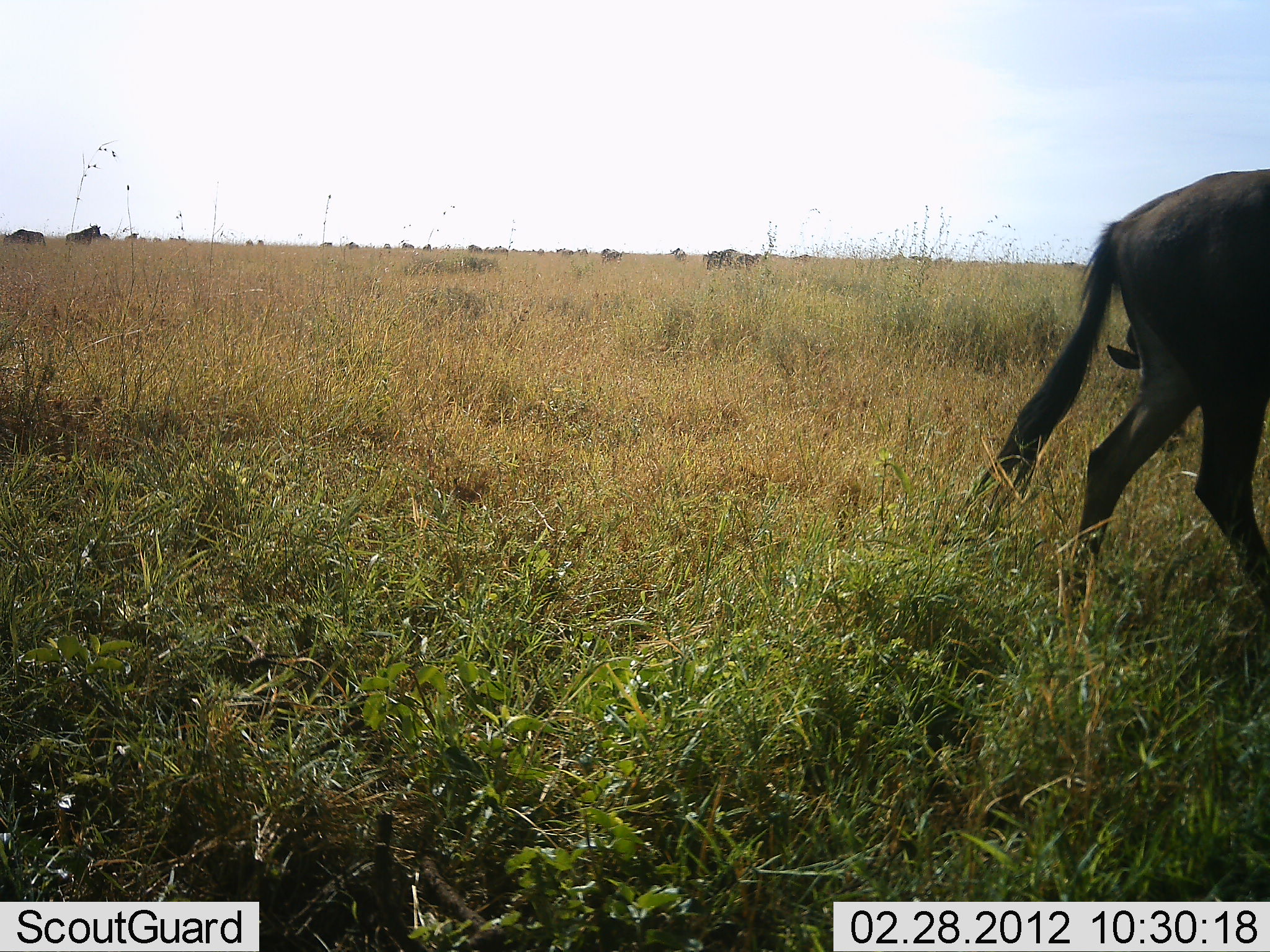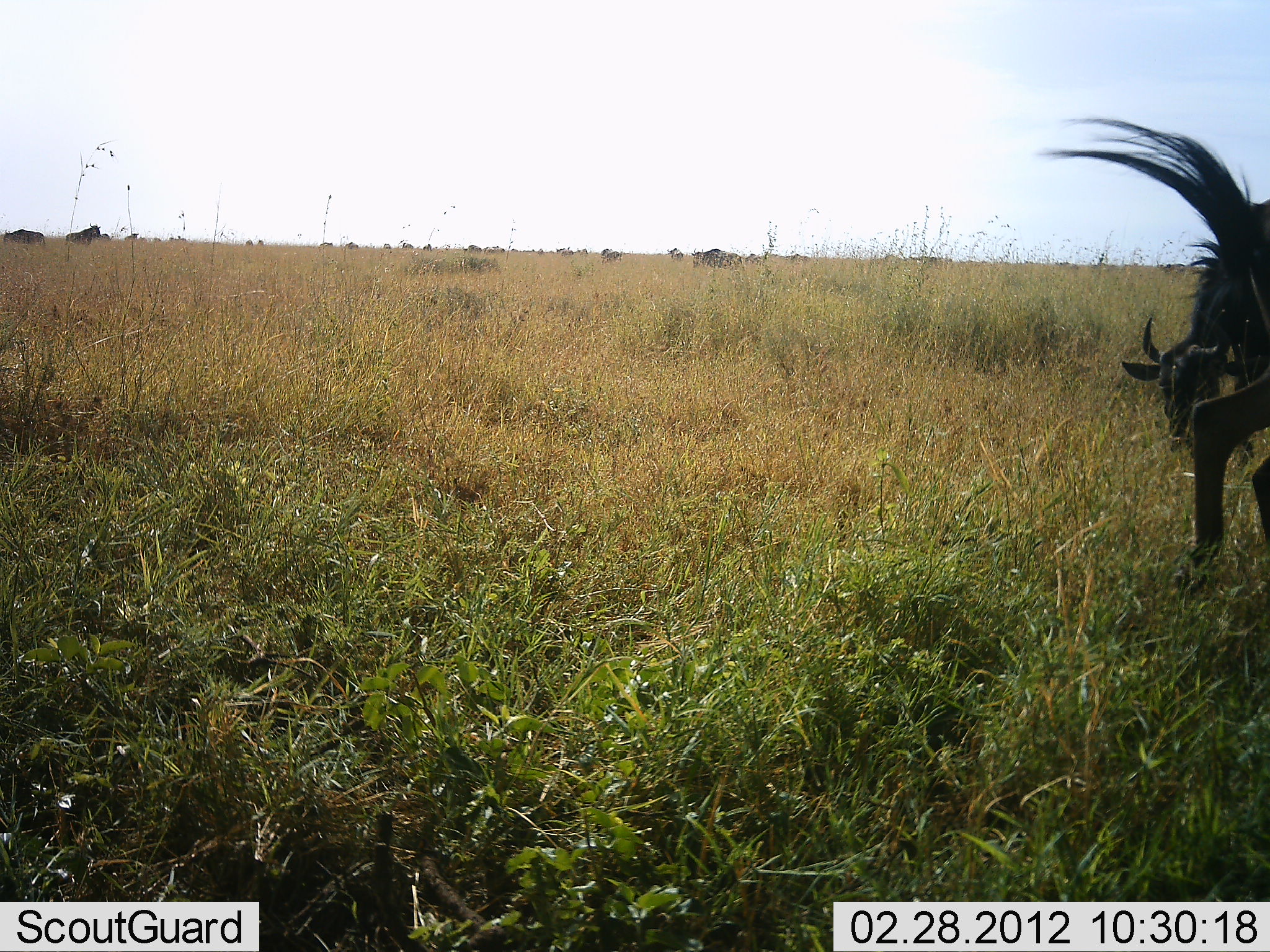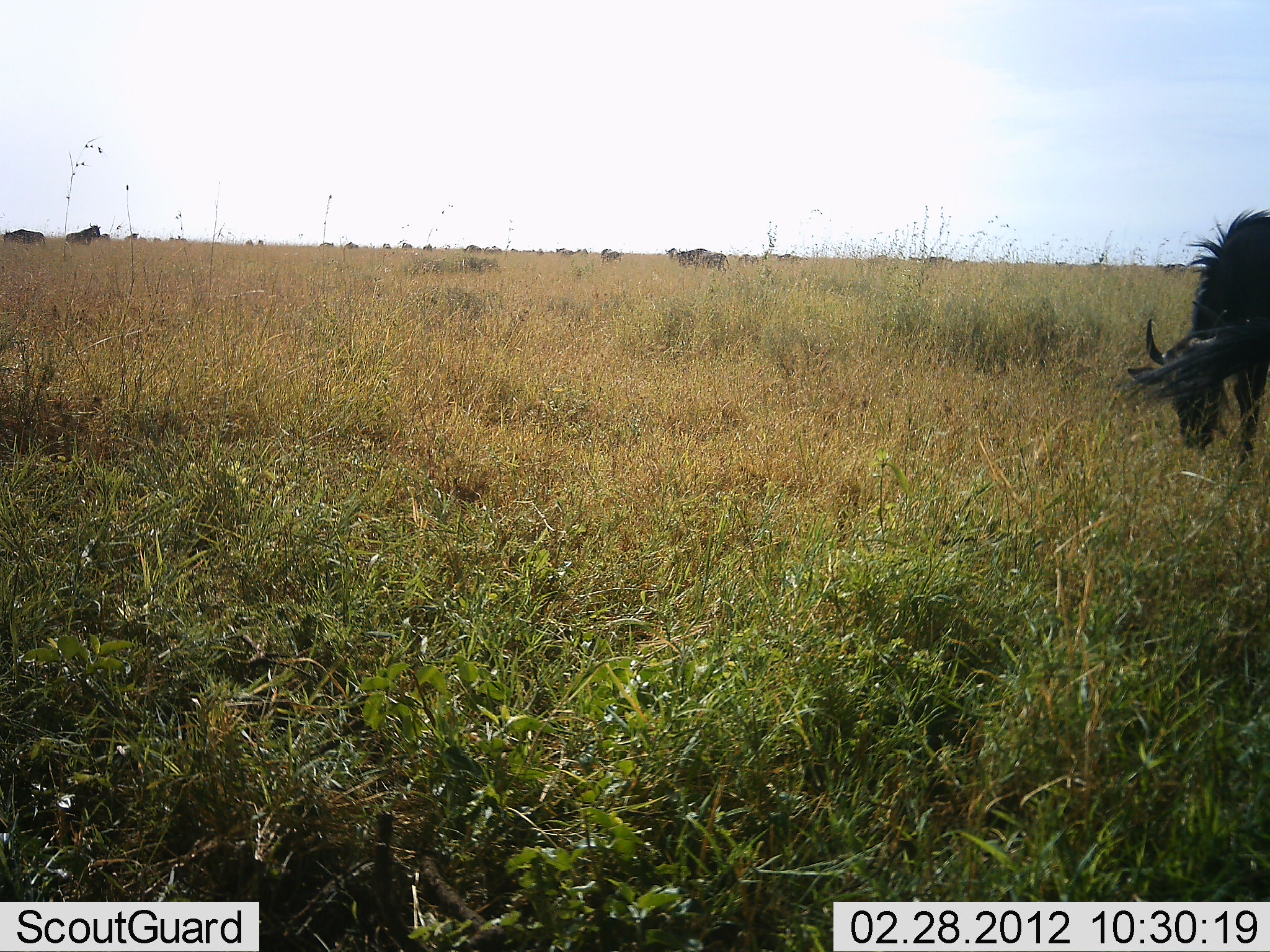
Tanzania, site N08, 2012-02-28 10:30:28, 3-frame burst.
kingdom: Animalia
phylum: Chordata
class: Mammalia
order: Artiodactyla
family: Bovidae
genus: Connochaetes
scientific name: Connochaetes taurinus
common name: blue wildebeest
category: wildebeest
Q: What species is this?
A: Wildebeest (blue wildebeest) (Connochaetes taurinus).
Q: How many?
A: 11-50.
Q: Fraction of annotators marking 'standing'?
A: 43%.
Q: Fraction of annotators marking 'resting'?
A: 0%.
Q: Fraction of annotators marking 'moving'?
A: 87%.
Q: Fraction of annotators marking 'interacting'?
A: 0%.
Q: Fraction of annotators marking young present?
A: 0%.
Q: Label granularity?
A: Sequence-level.